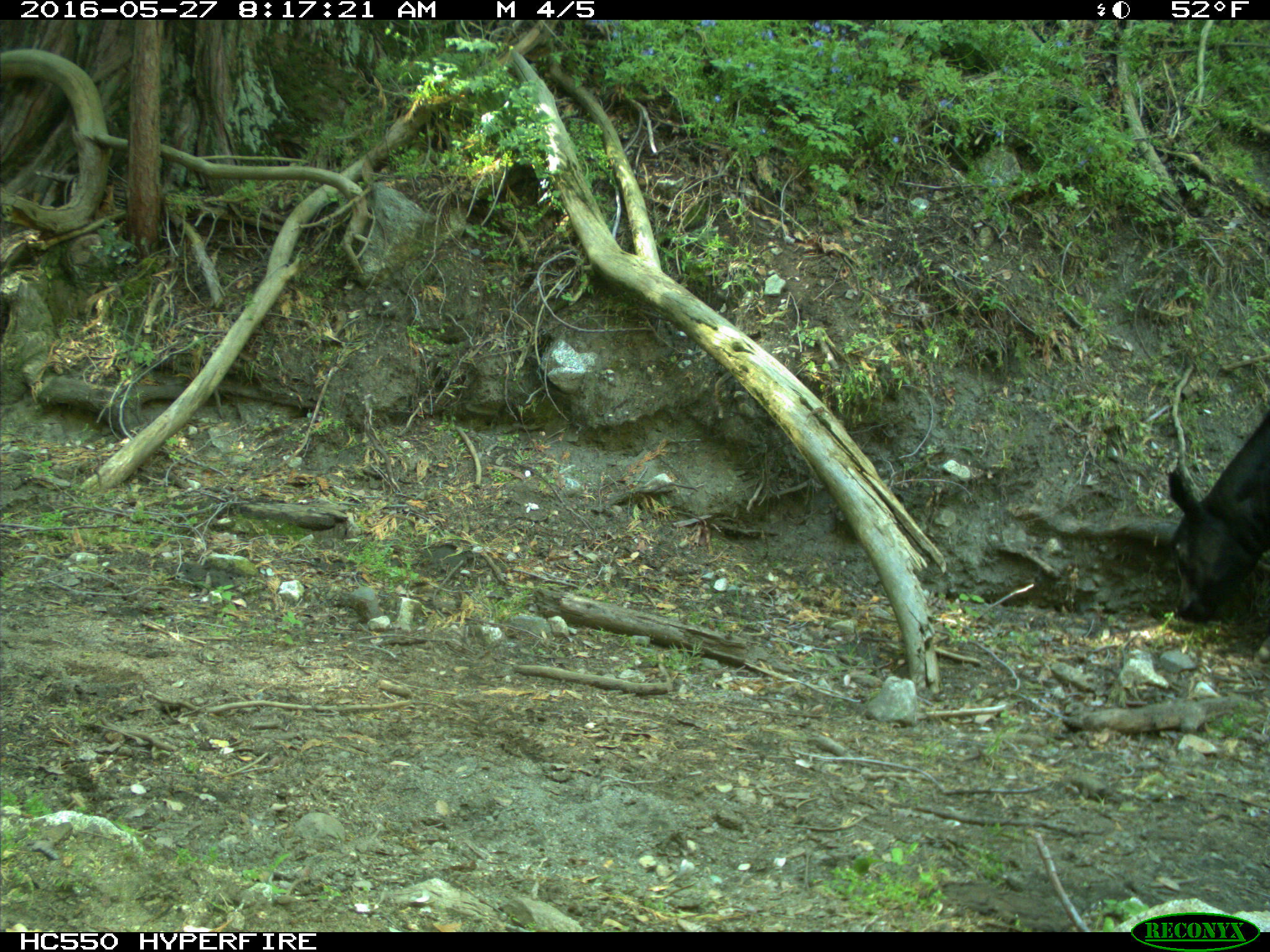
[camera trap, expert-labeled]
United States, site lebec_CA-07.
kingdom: Animalia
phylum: Chordata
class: Mammalia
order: Artiodactyla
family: Bovidae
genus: Bos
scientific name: Bos taurus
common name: domestic cow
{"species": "Bos taurus (domestic cow)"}